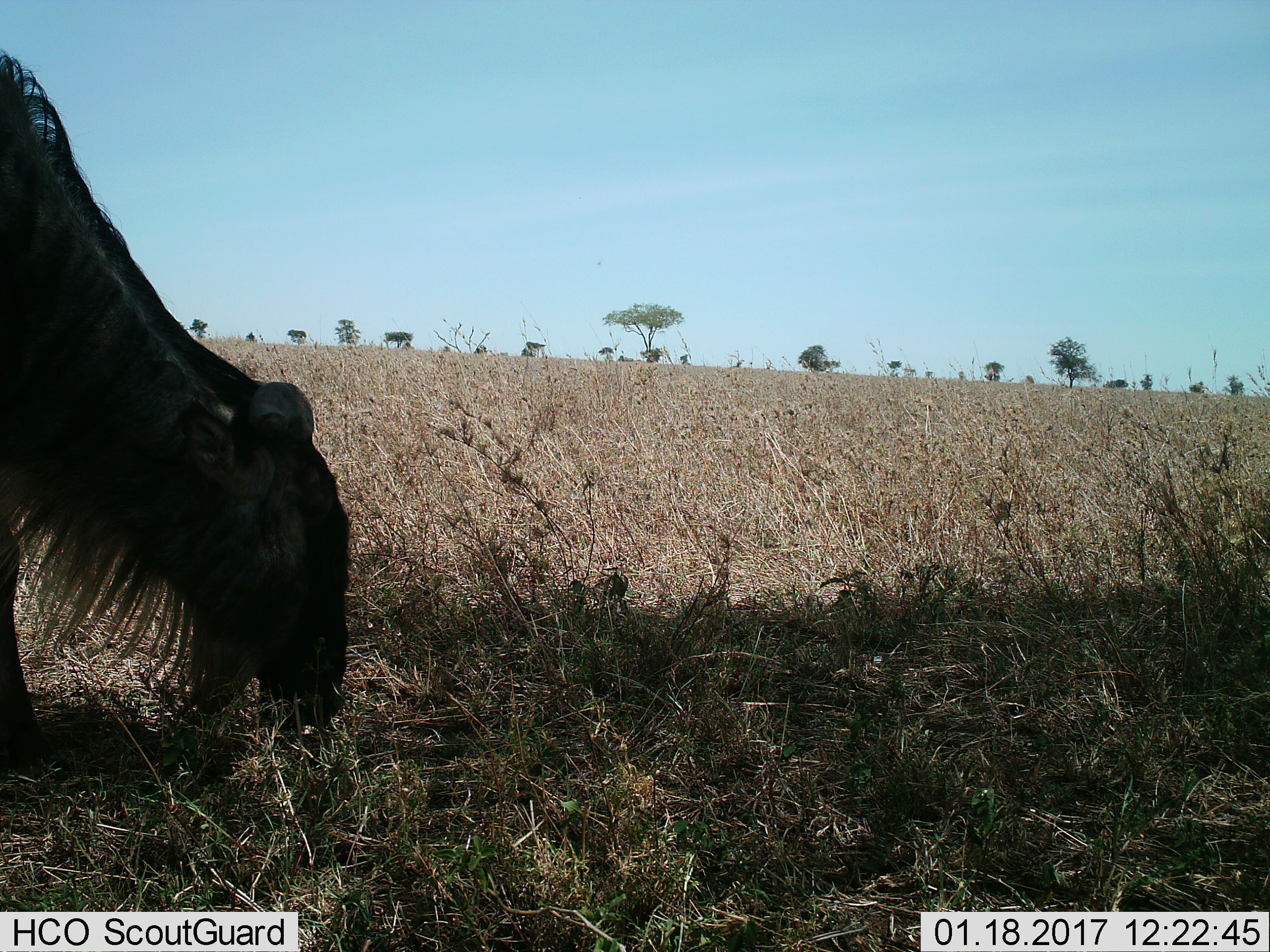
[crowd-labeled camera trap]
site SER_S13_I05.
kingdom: Animalia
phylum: Chordata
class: Mammalia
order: Artiodactyla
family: Bovidae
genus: Connochaetes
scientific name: Connochaetes taurinus taurinus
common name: blue wildebeest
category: wildebeestblue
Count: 1.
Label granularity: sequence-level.